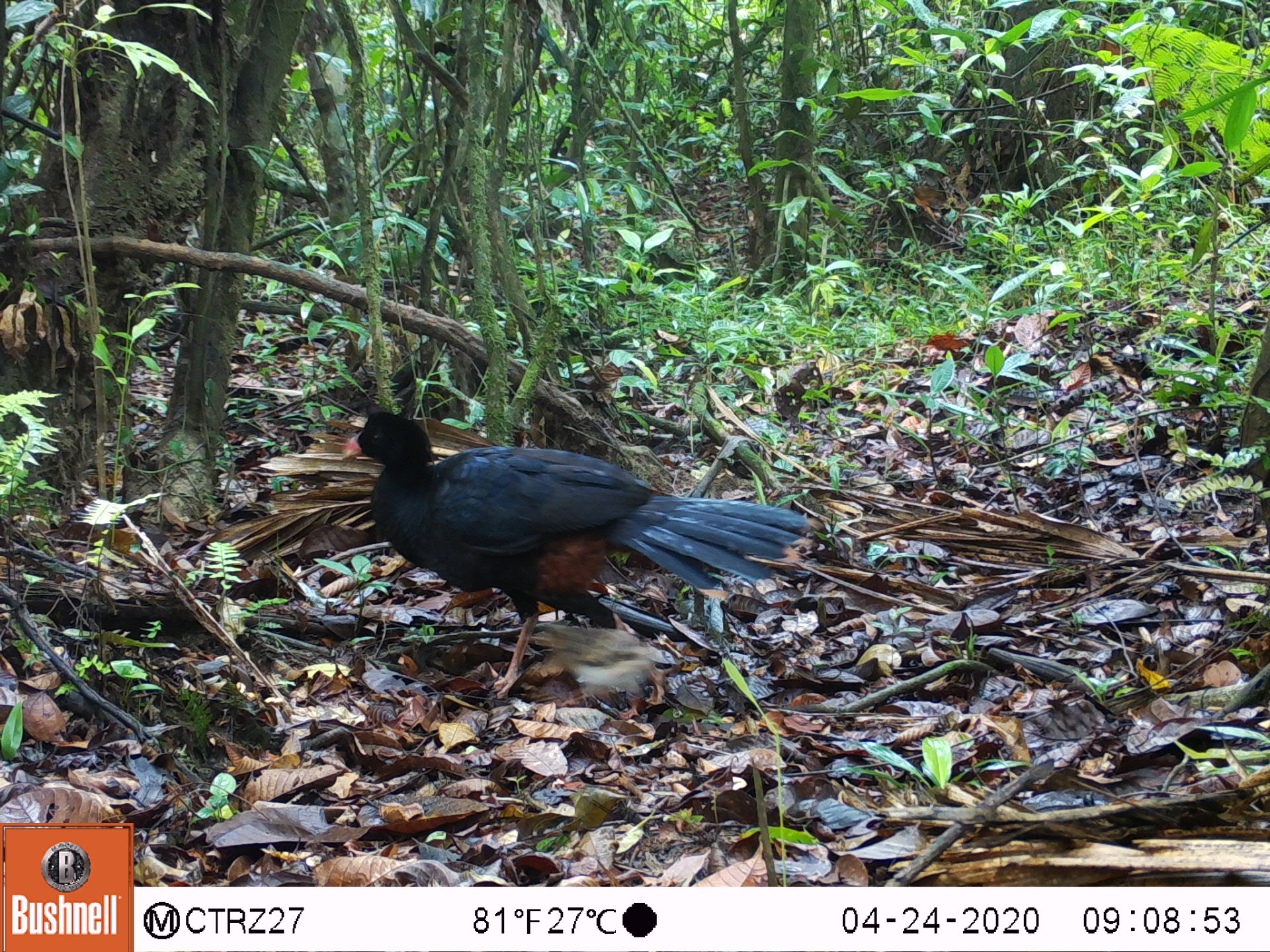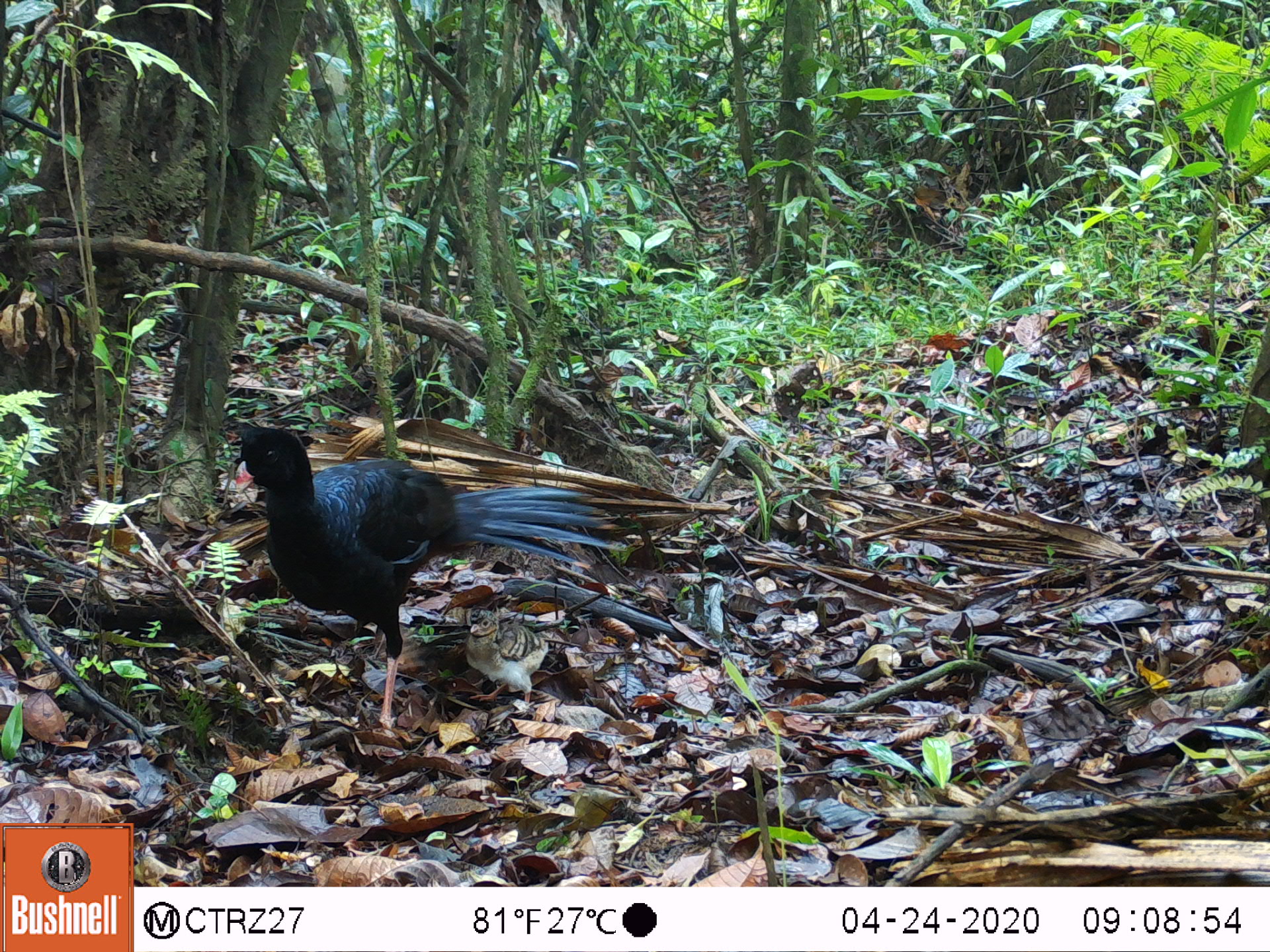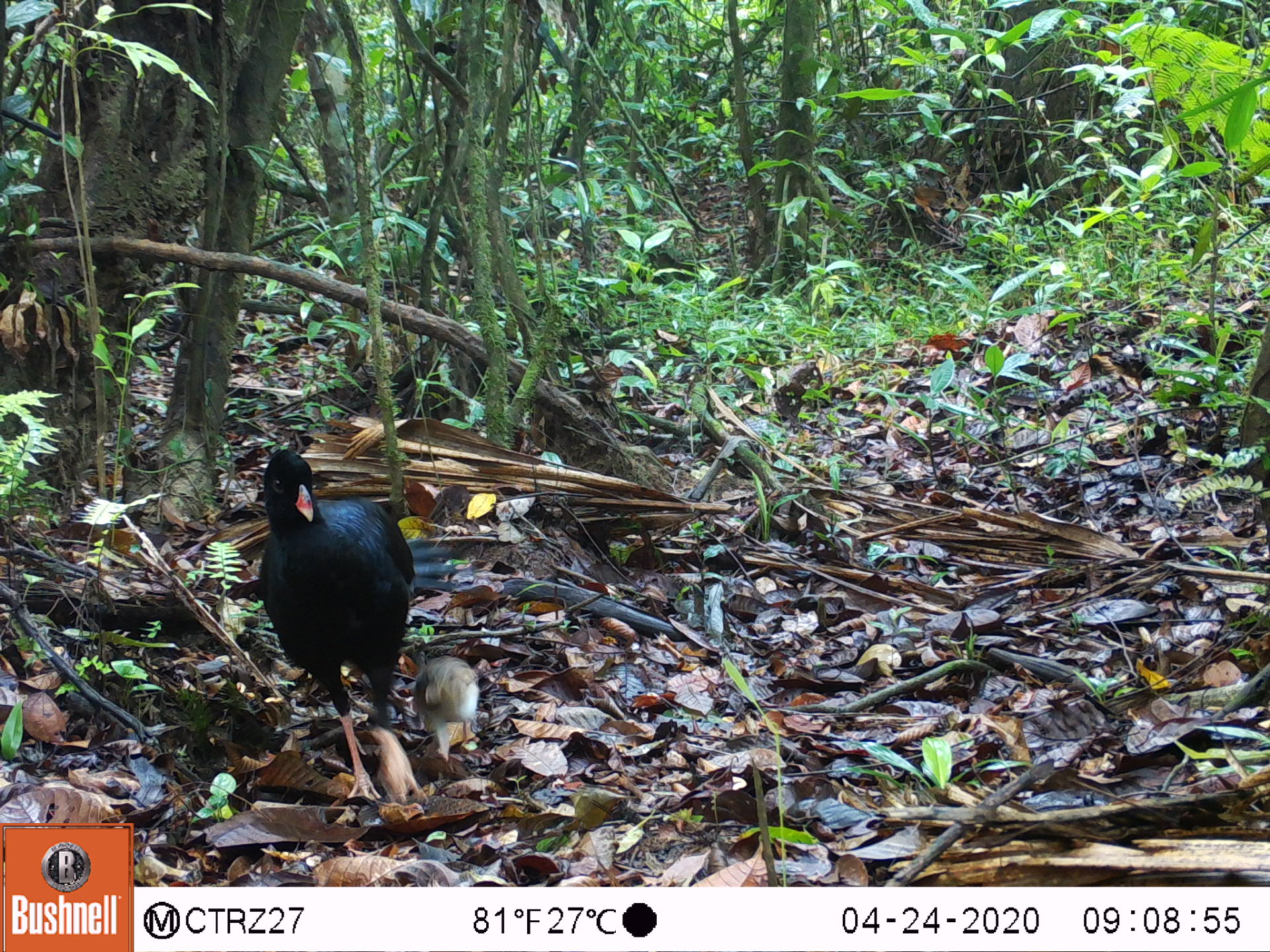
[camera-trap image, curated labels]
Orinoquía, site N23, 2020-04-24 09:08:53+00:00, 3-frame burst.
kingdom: Animalia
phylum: Chordata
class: Aves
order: Galliformes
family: Cracidae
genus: Mitu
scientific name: Mitu salvini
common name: salvin's currasow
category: salvins curassow